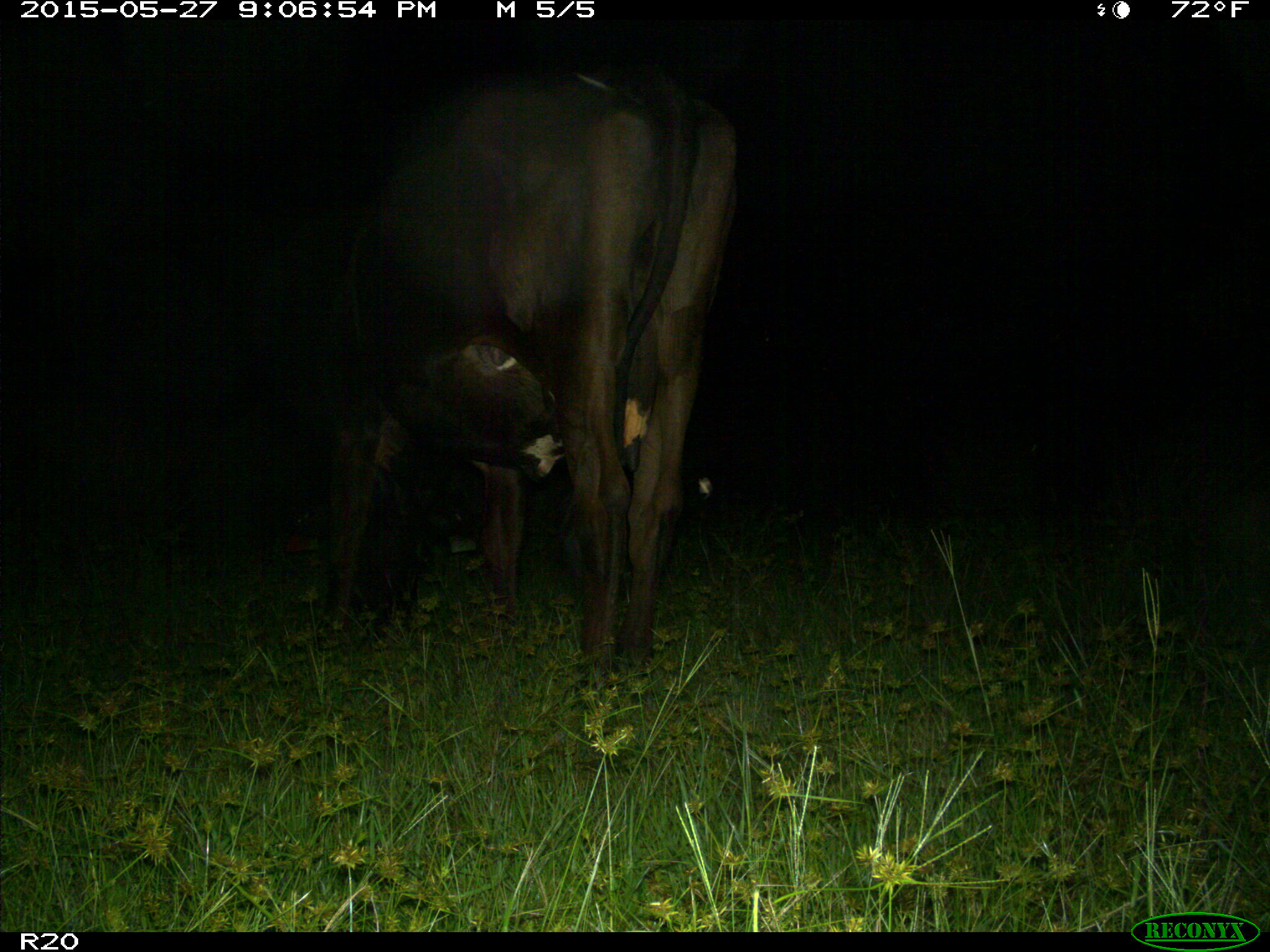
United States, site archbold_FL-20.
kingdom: Animalia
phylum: Chordata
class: Mammalia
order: Artiodactyla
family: Bovidae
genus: Bos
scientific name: Bos taurus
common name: domestic cow